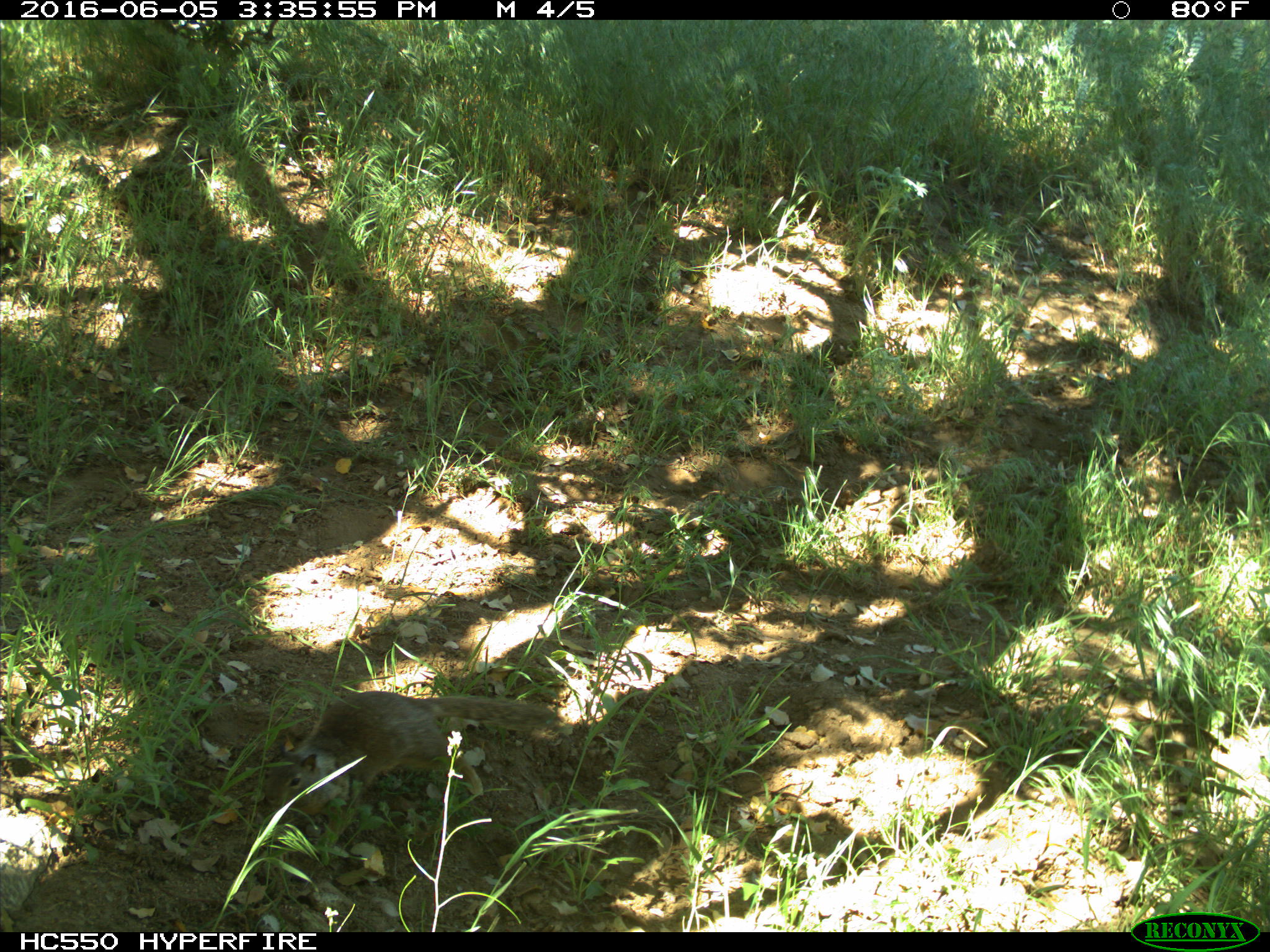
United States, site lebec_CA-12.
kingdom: Animalia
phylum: Chordata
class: Mammalia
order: Rodentia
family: Sciuridae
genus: Otospermophilus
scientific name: Otospermophilus beecheyi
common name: california ground squirrel